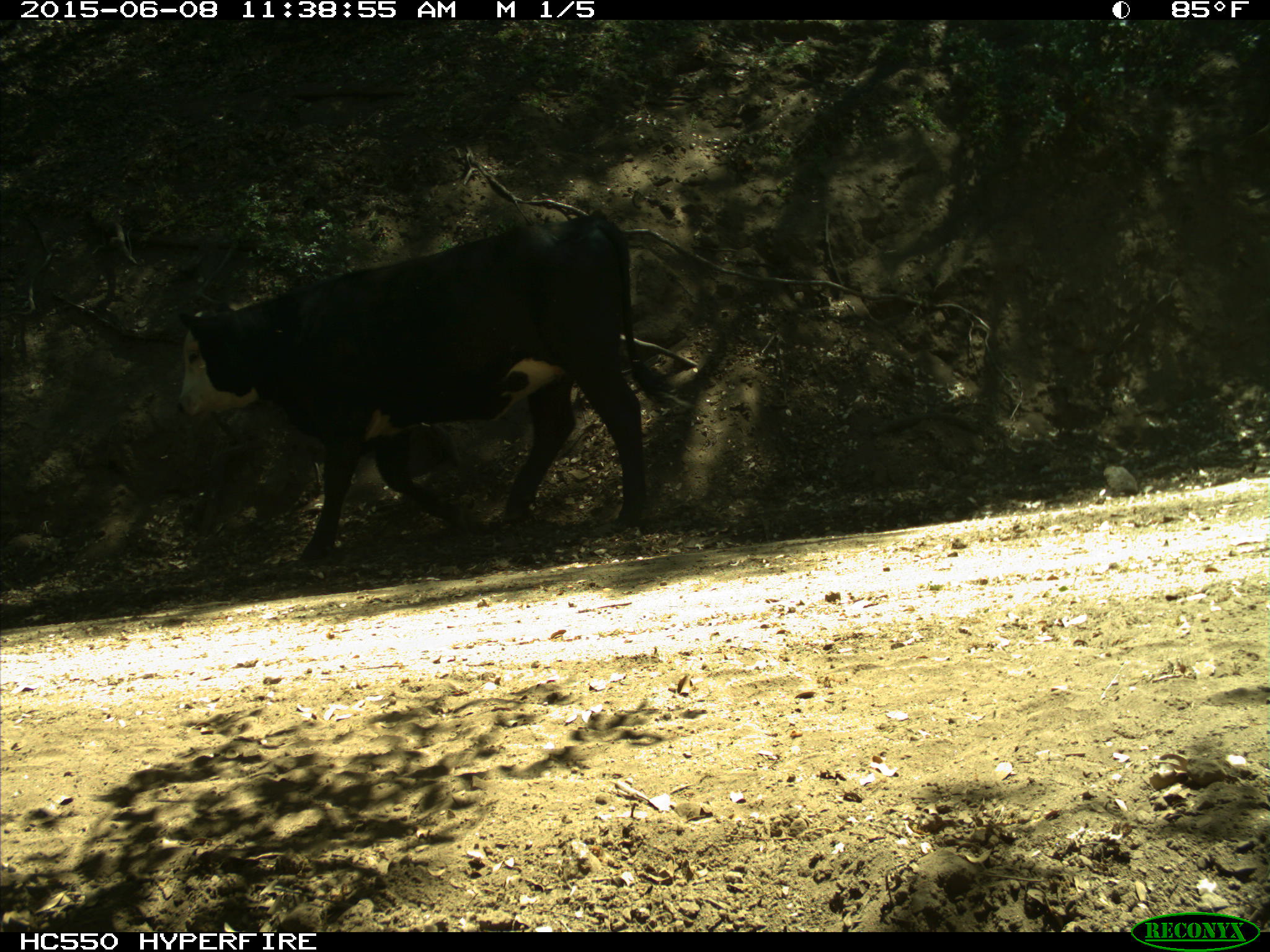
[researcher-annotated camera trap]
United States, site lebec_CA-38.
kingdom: Animalia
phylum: Chordata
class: Mammalia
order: Artiodactyla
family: Bovidae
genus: Bos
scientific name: Bos taurus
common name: domestic cow